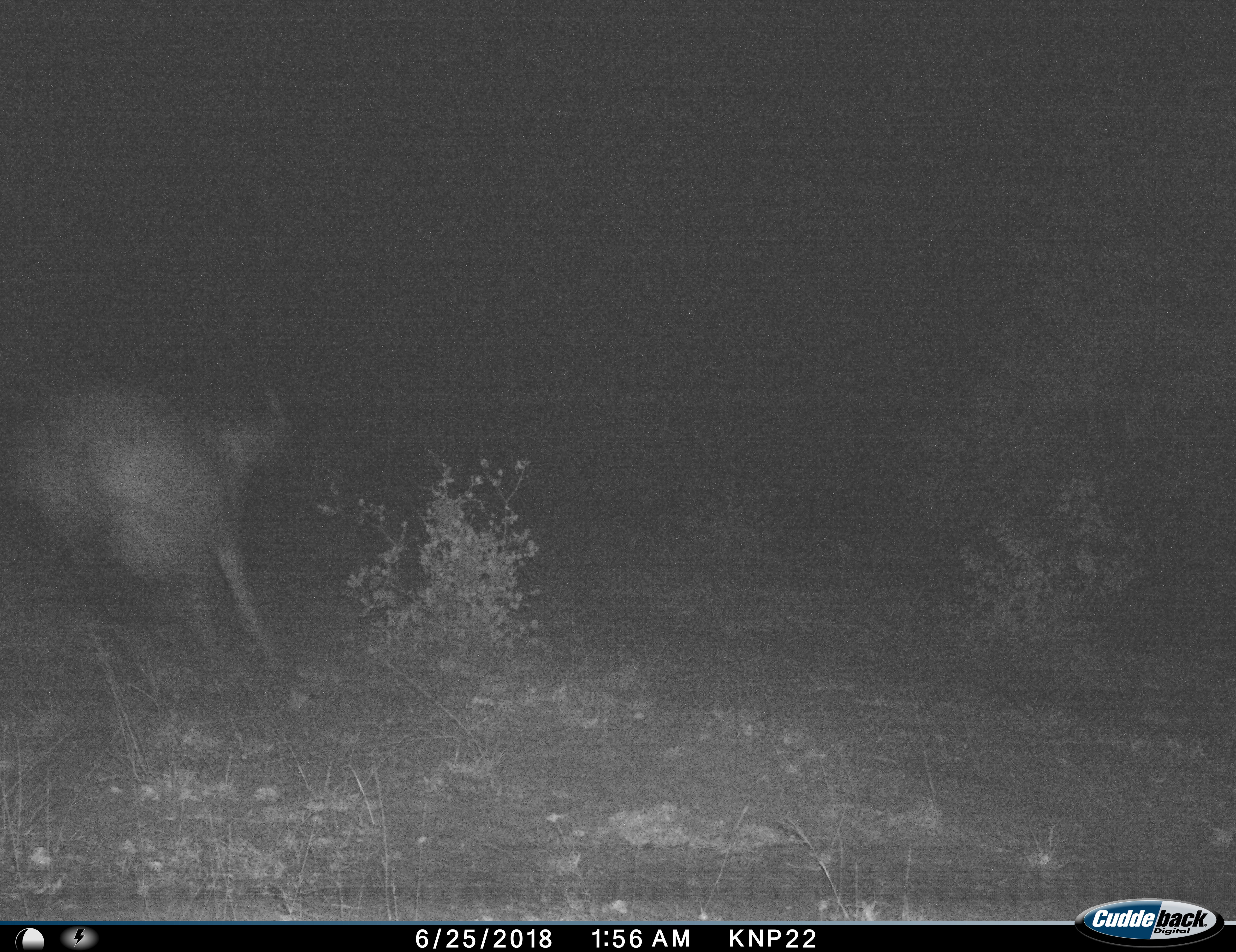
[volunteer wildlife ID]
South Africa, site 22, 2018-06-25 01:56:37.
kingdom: Animalia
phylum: Chordata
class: Mammalia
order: Artiodactyla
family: Bovidae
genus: Syncerus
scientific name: Syncerus caffer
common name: cape buffalo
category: buffalo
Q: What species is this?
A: Buffalo (cape buffalo) (Syncerus caffer).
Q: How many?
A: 1.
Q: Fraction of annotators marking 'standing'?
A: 25%.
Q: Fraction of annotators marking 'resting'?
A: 0%.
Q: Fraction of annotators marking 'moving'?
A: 75%.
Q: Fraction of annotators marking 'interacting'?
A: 0%.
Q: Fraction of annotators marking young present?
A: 0%.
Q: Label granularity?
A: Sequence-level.